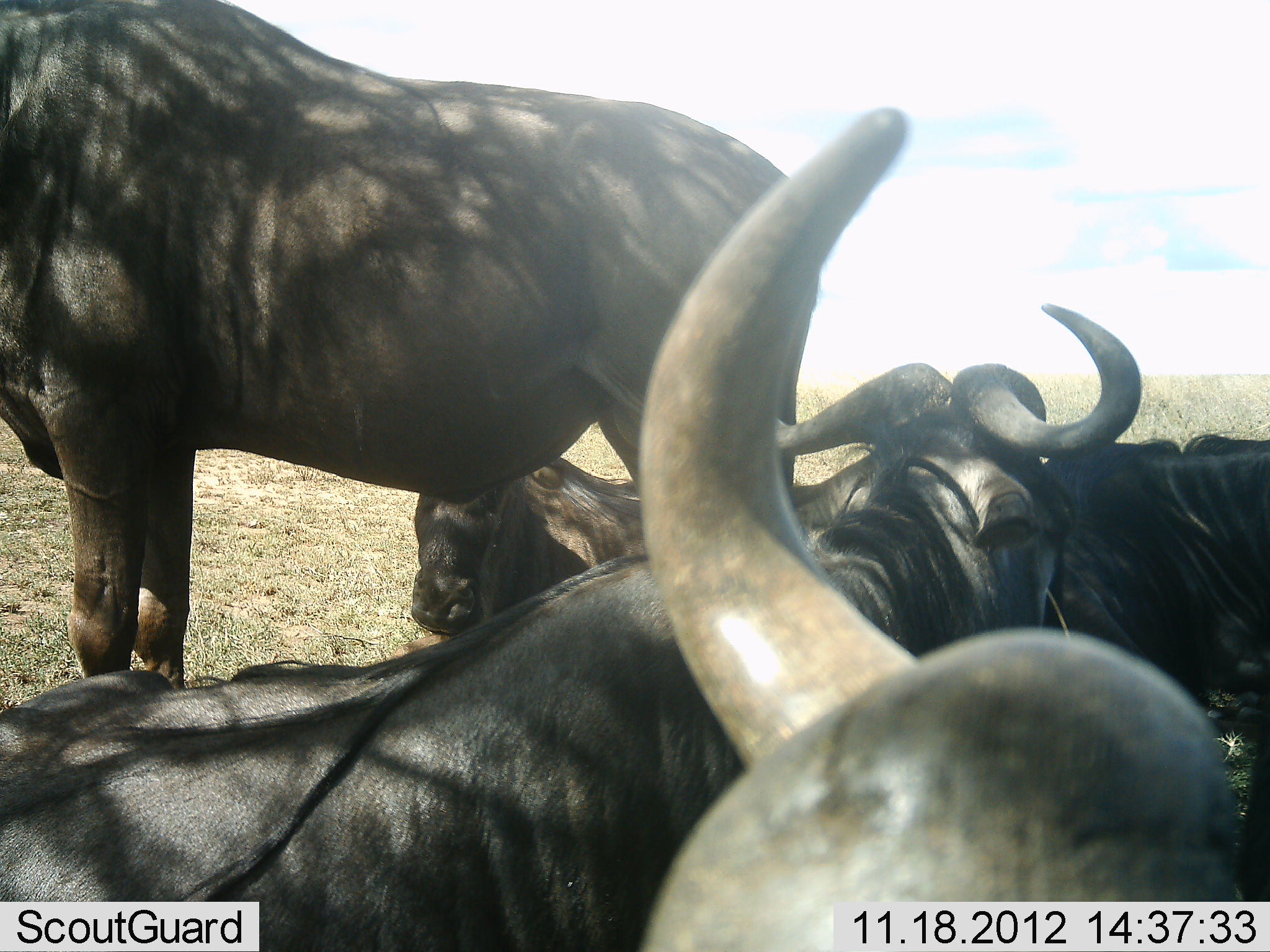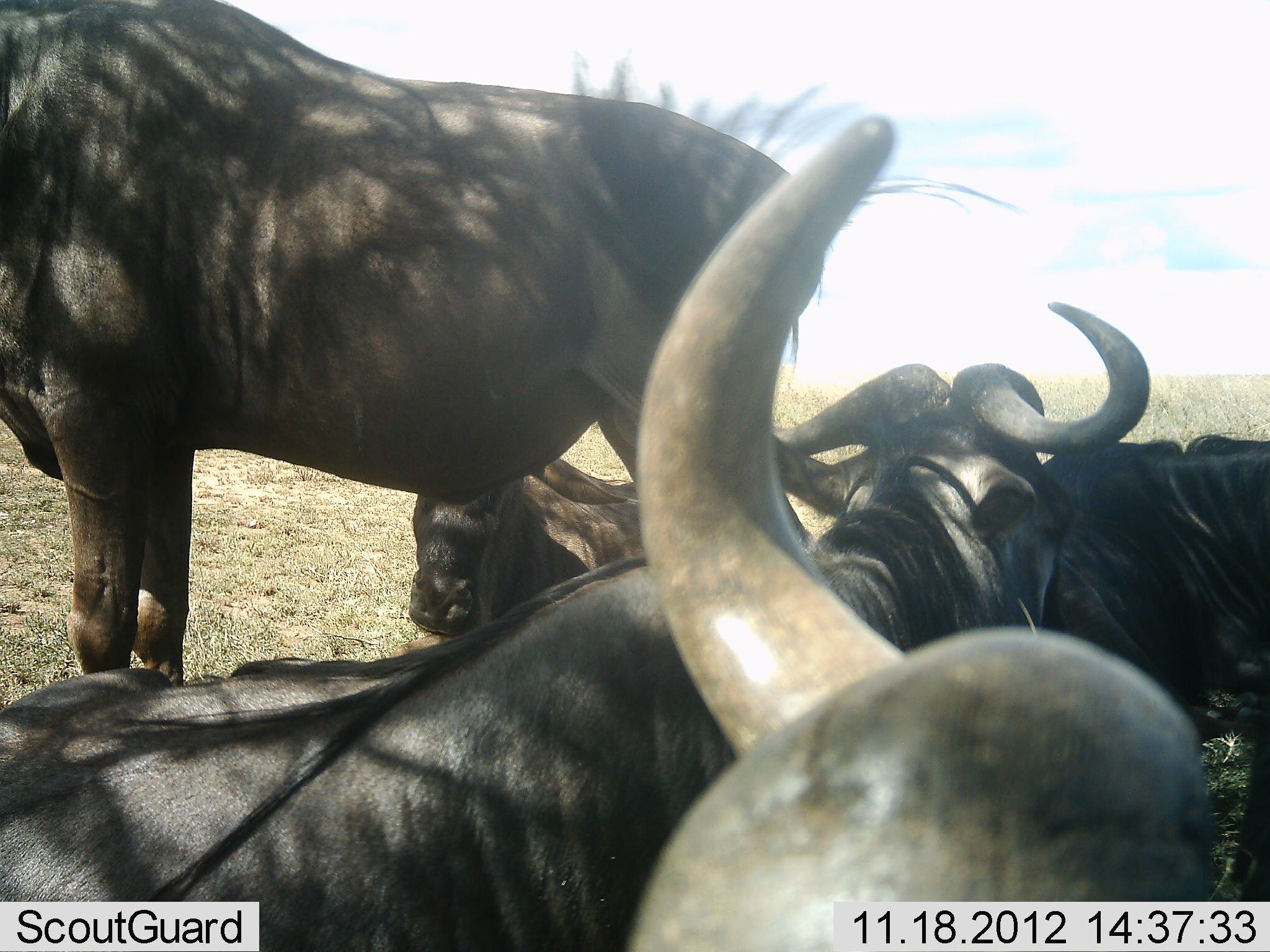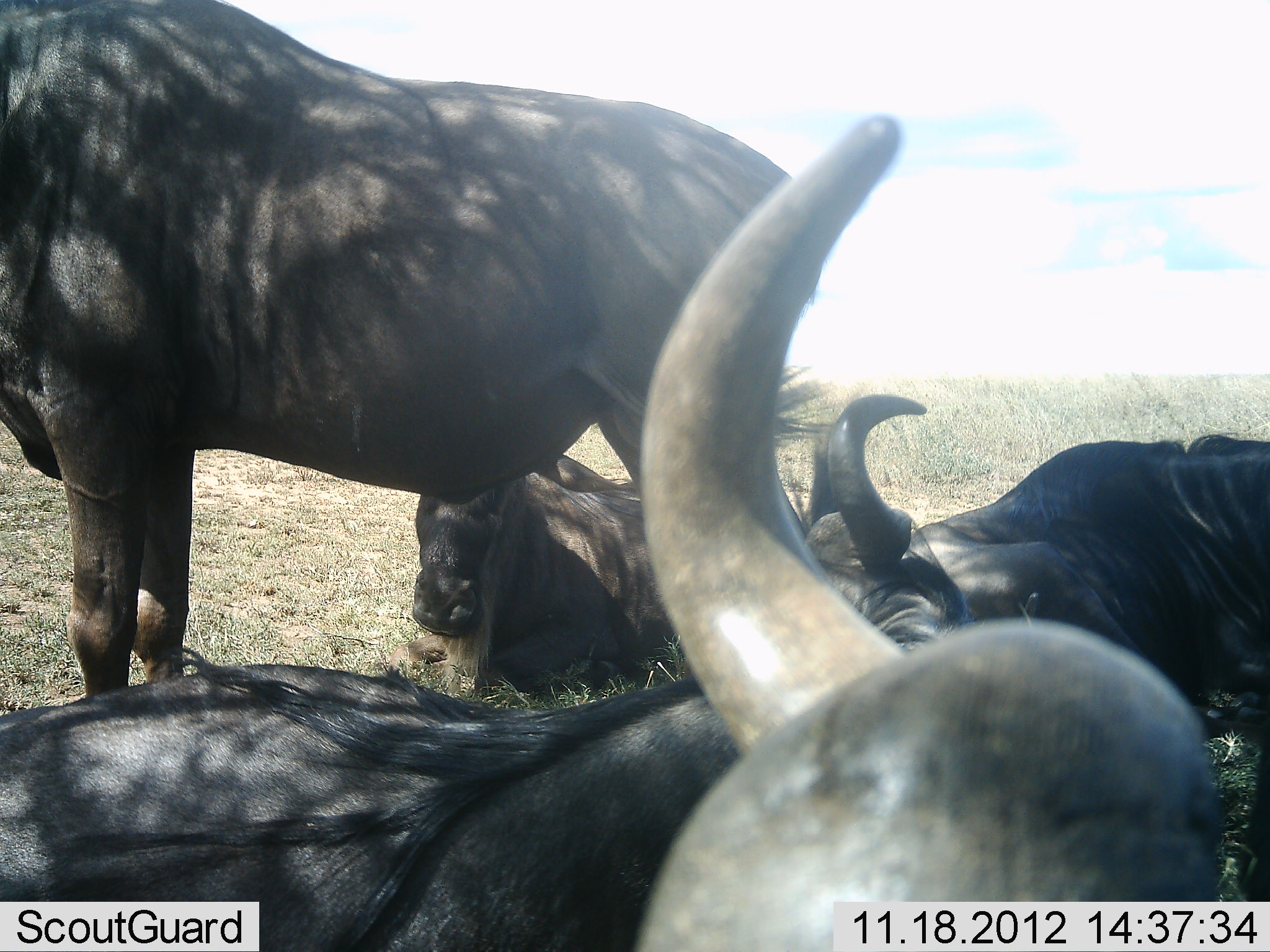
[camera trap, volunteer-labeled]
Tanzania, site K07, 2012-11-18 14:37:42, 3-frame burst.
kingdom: Animalia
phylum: Chordata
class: Mammalia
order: Artiodactyla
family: Bovidae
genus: Connochaetes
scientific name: Connochaetes taurinus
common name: blue wildebeest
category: wildebeest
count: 5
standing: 70%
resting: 90%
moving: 0%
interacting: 0%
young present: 0%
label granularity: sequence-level